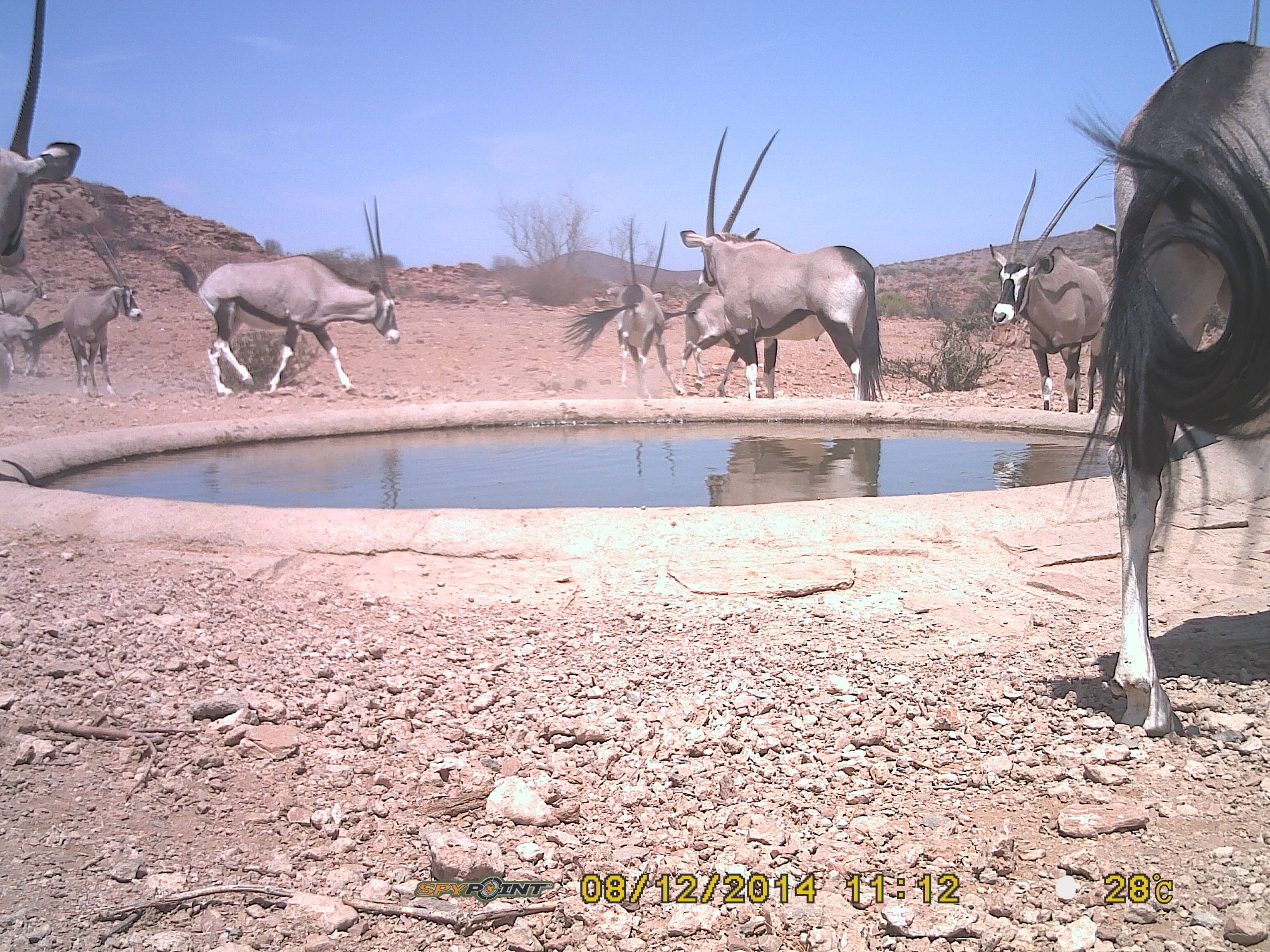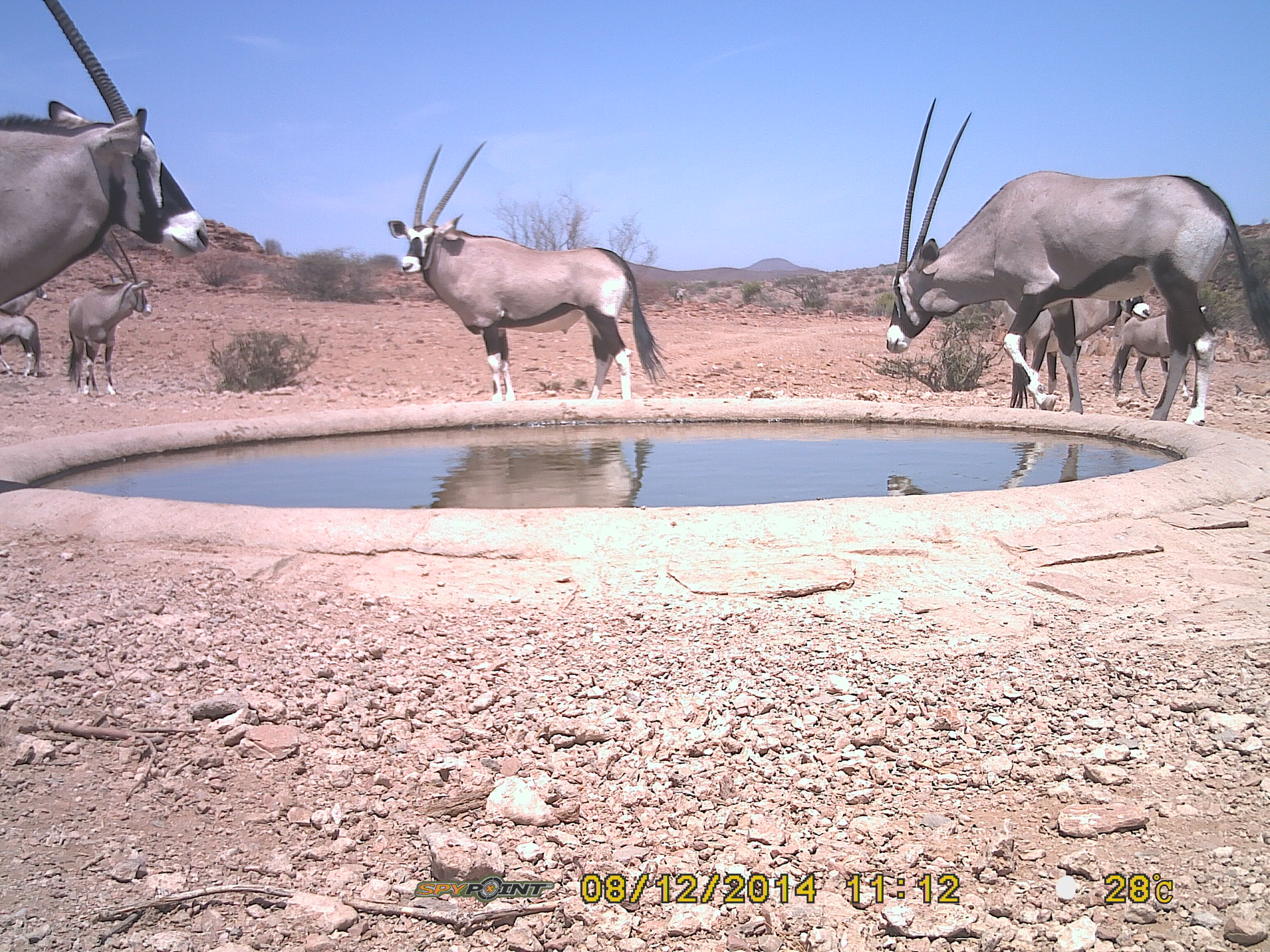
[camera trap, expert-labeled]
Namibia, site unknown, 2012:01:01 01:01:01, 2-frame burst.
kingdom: Animalia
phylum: Chordata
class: Mammalia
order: Artiodactyla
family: Bovidae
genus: Oryx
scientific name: Oryx gazella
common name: gemsbok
Oryx gazella (gemsbok).